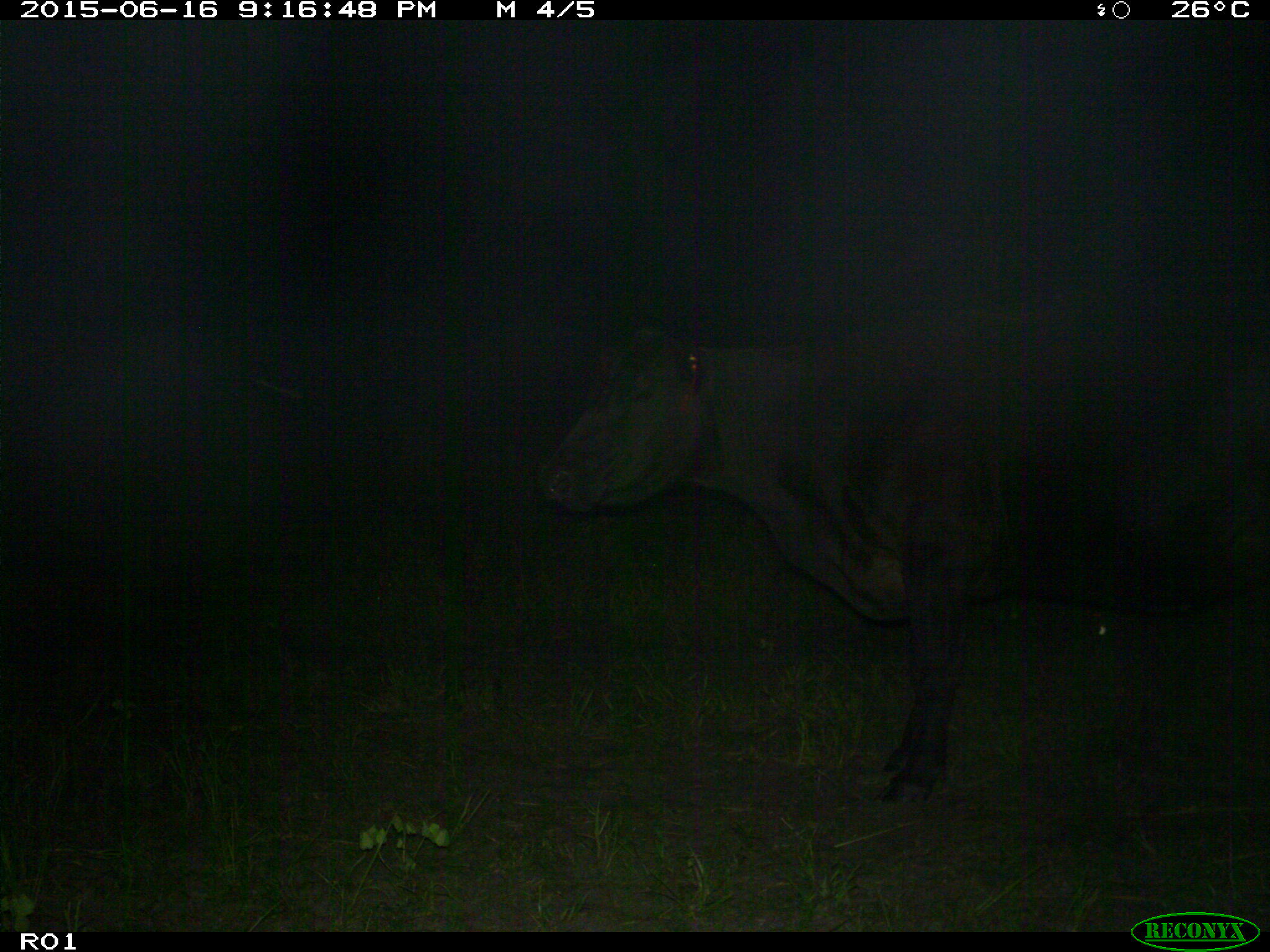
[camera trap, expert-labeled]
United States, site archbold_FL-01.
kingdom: Animalia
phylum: Chordata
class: Mammalia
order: Artiodactyla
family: Bovidae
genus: Bos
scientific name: Bos taurus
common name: domestic cow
Bos taurus (domestic cow).